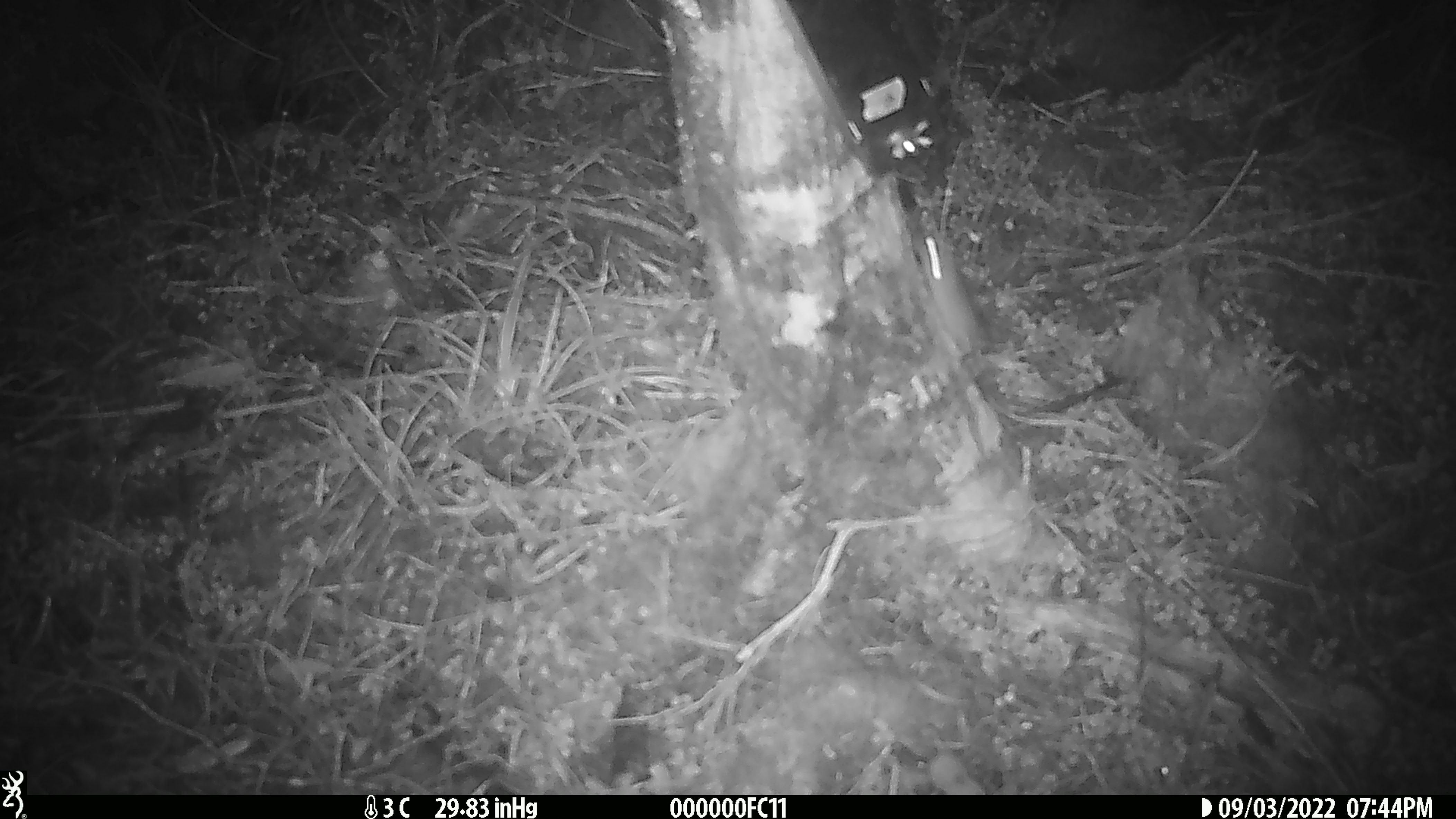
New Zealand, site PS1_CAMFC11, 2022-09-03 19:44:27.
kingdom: Animalia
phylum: Chordata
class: Mammalia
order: Rodentia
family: Muridae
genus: Mus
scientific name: Mus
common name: mouse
Mouse (Mus).